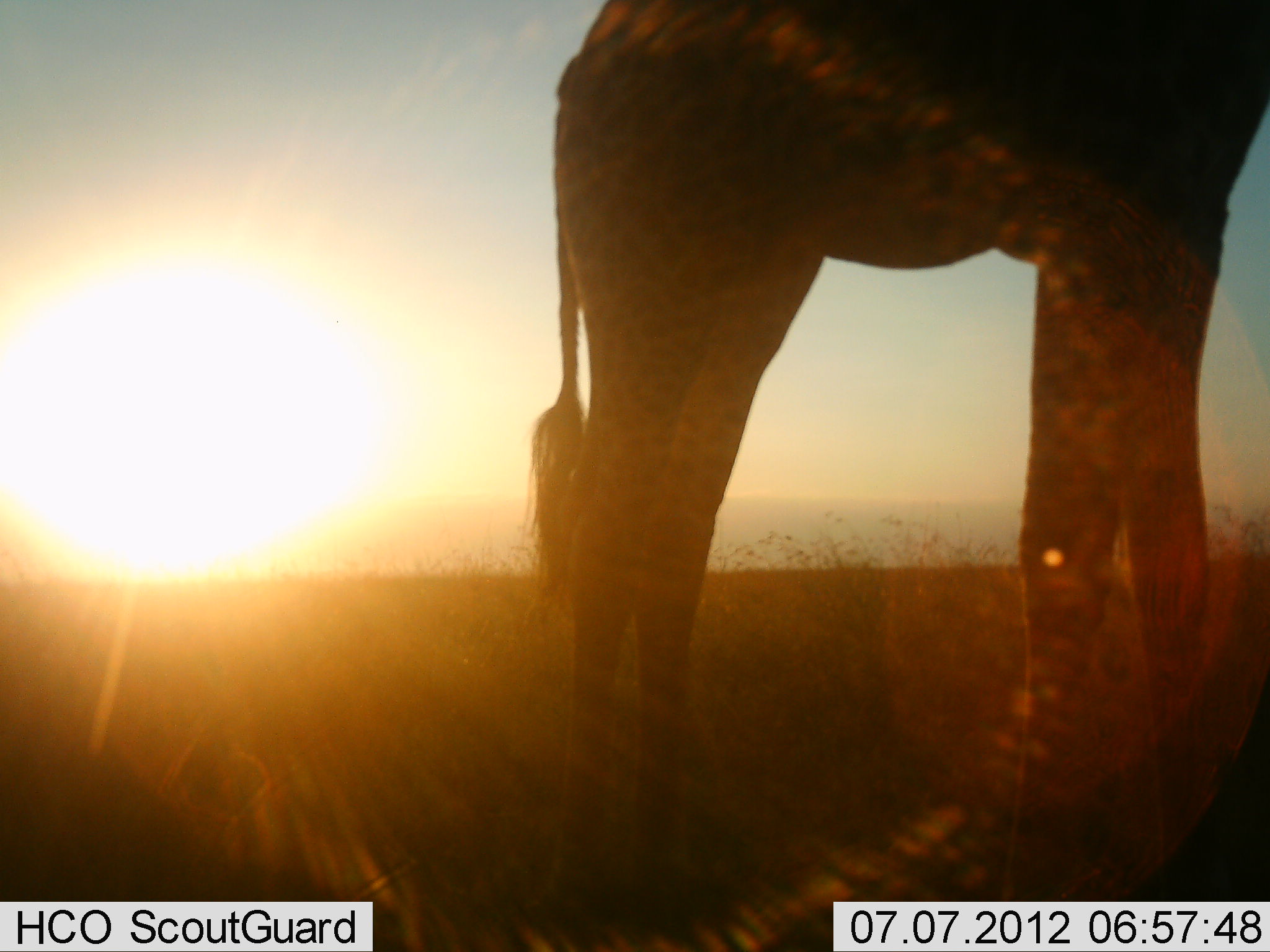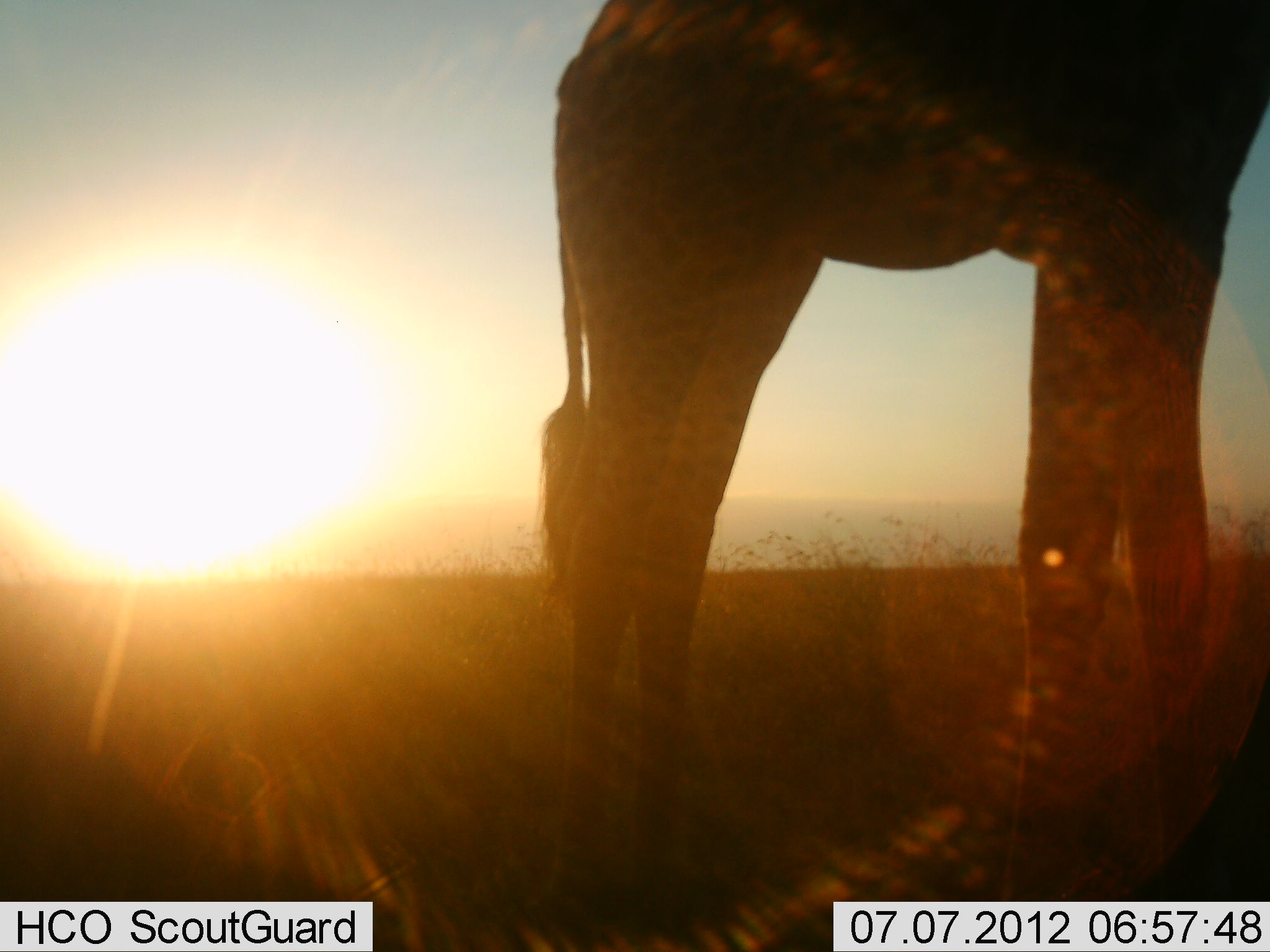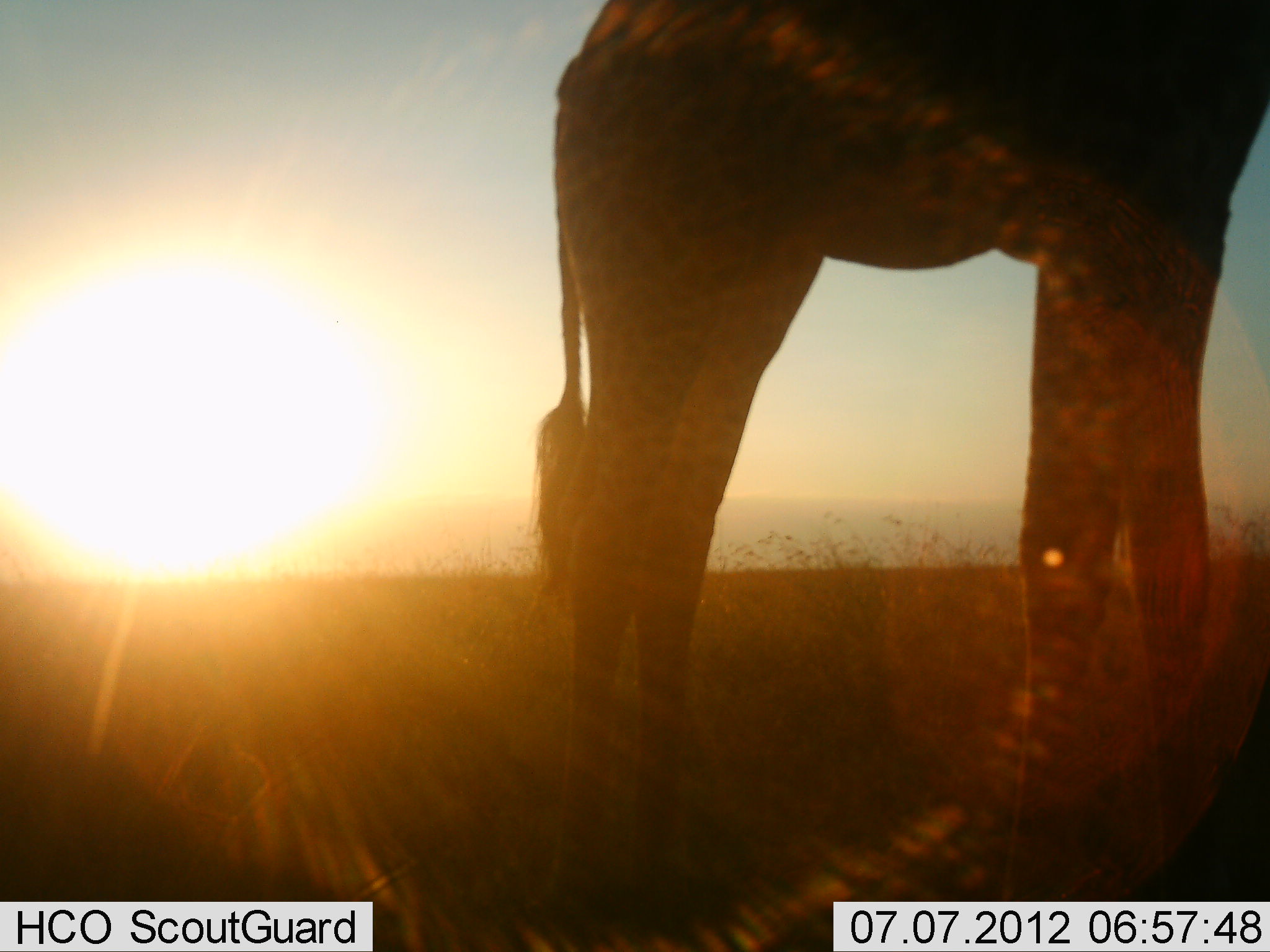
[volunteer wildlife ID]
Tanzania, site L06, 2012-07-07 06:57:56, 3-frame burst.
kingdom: Animalia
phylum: Chordata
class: Mammalia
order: Artiodactyla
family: Giraffidae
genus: Giraffa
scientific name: Giraffa camelopardalis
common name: giraffe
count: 1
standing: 91%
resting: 9%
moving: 0%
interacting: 0%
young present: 0%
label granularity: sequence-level